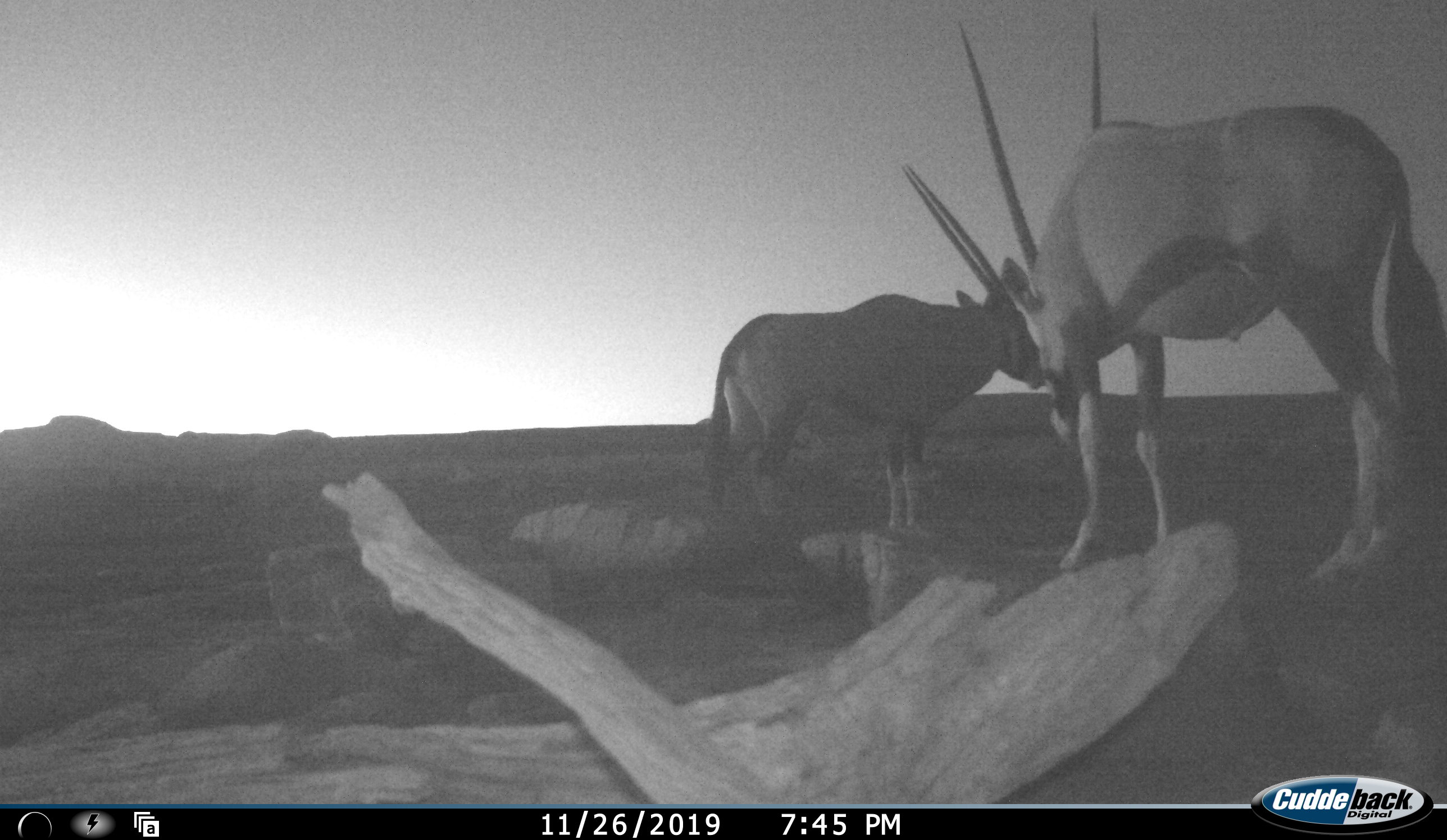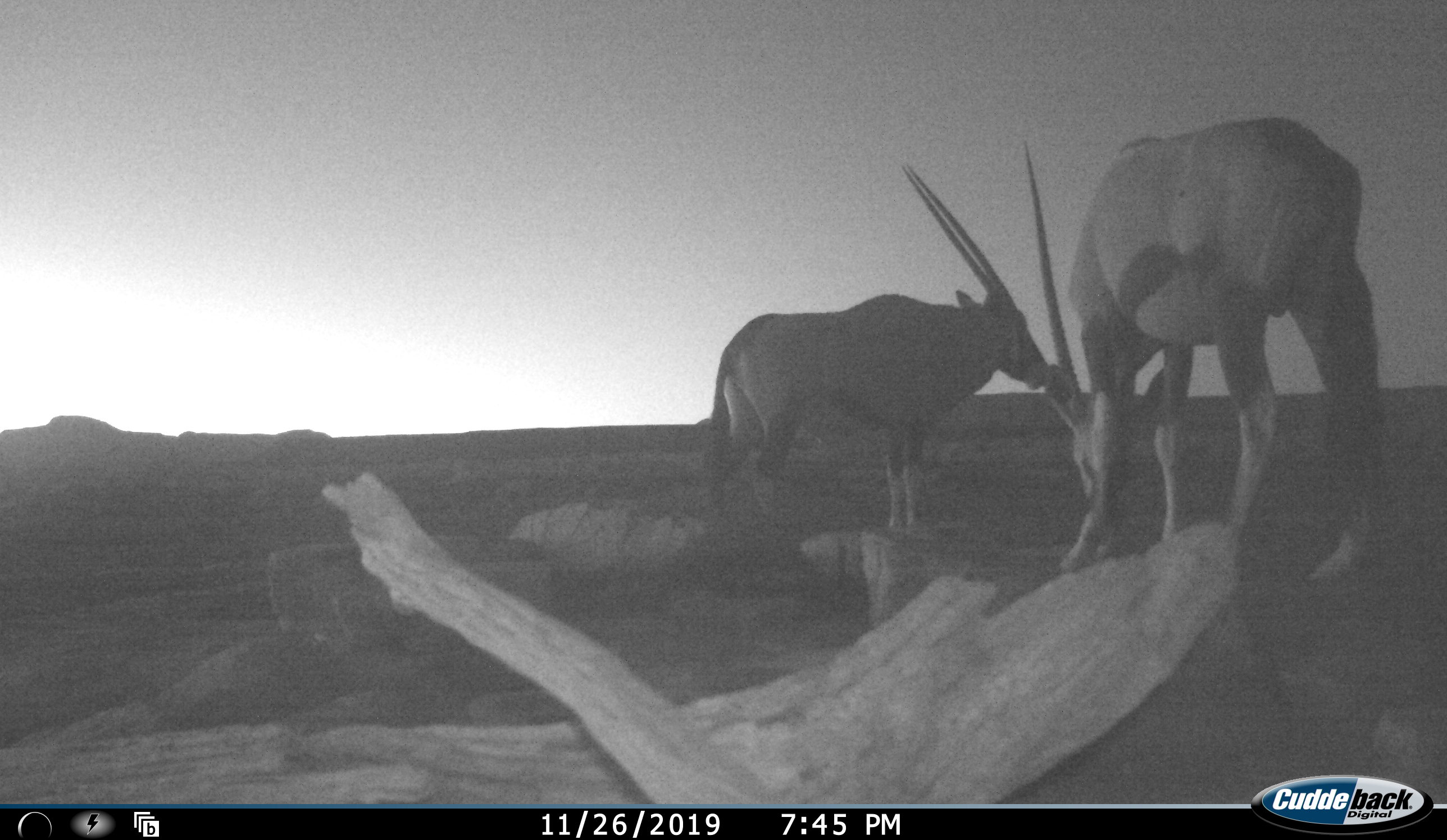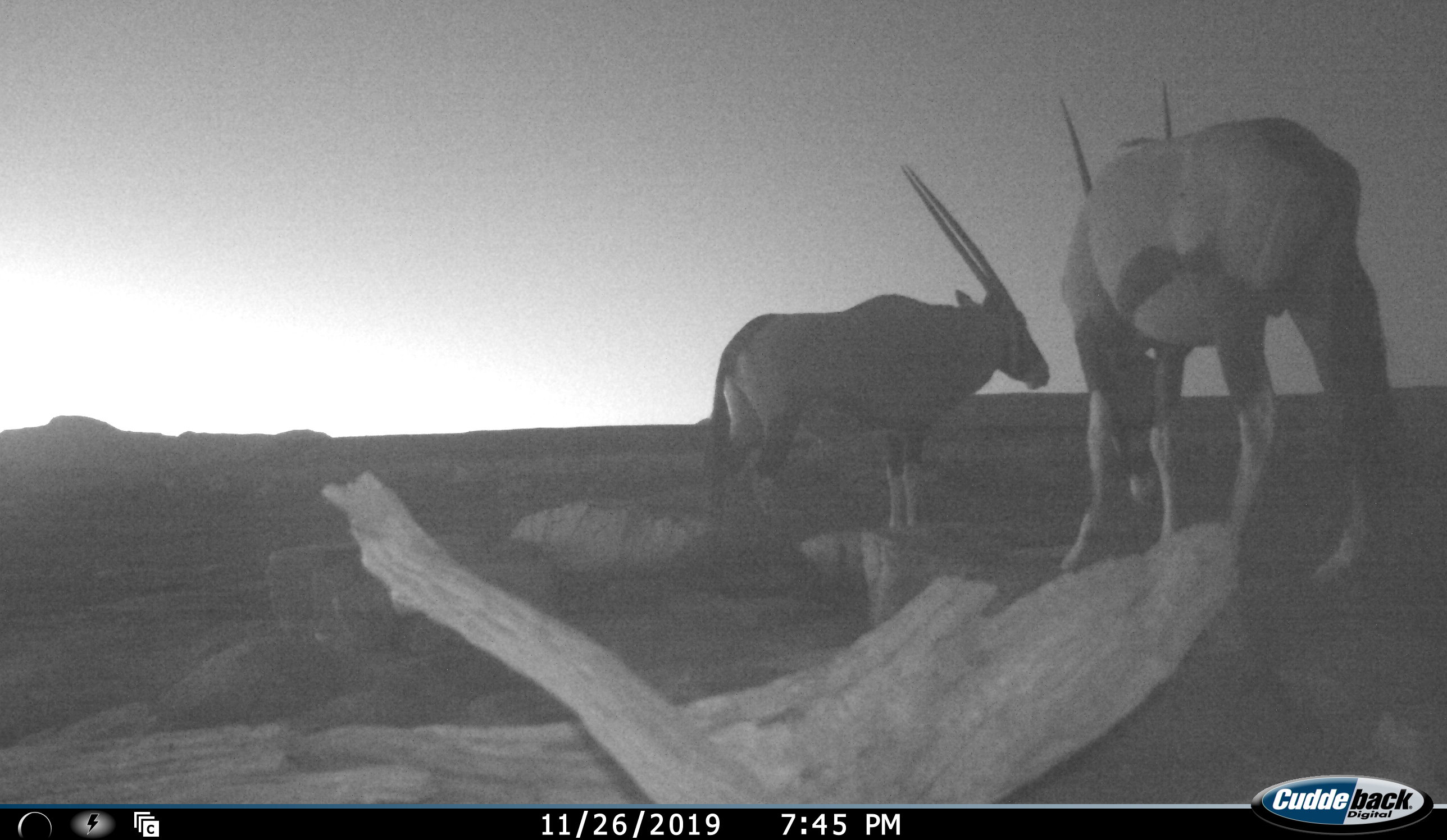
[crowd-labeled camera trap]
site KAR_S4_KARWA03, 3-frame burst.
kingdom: Animalia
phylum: Chordata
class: Mammalia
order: Artiodactyla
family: Bovidae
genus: Oryx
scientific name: Oryx gazella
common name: gemsbok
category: oryx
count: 2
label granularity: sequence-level